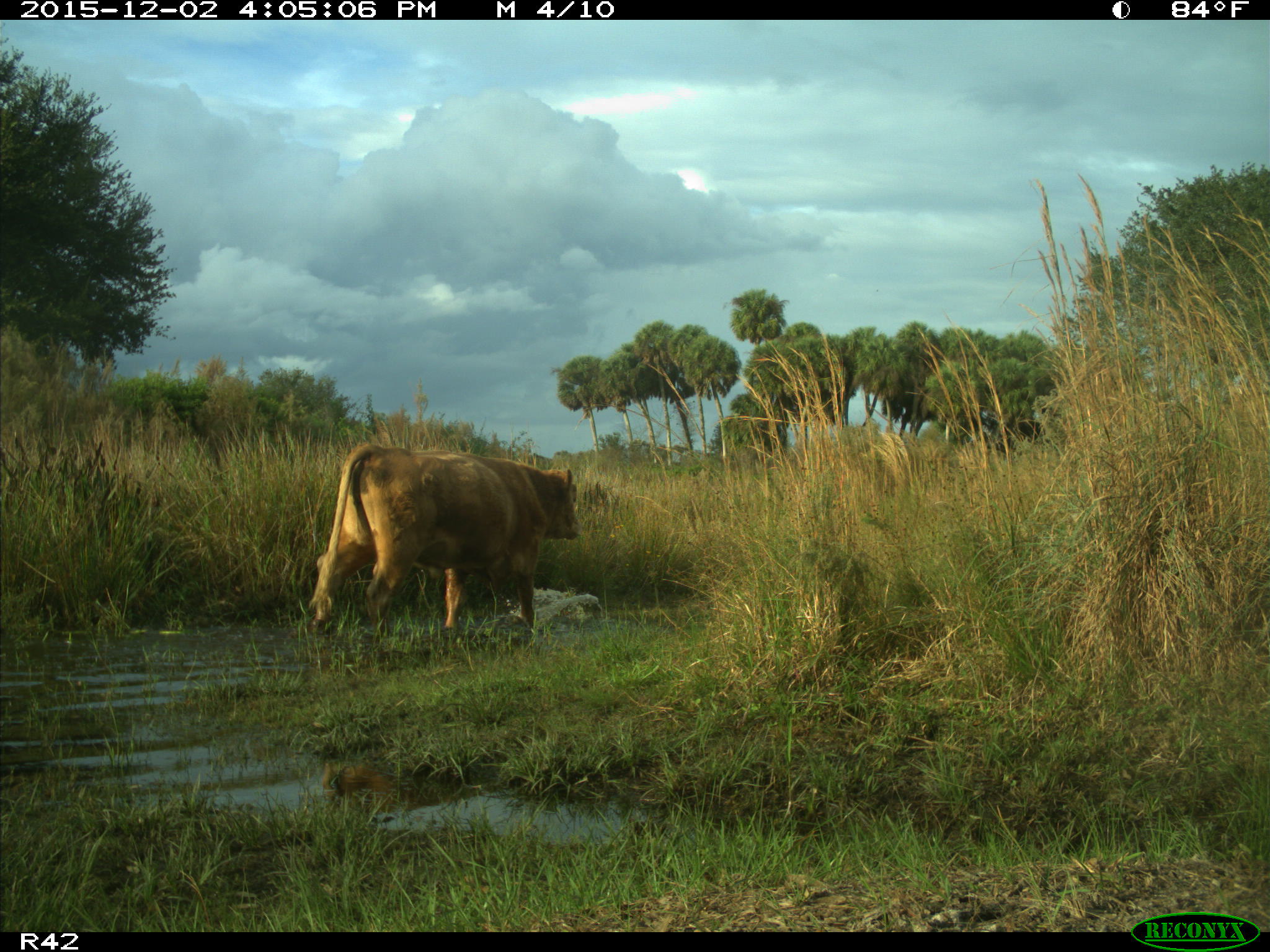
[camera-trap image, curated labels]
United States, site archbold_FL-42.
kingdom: Animalia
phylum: Chordata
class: Mammalia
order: Artiodactyla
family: Bovidae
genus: Bos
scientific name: Bos taurus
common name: domestic cow